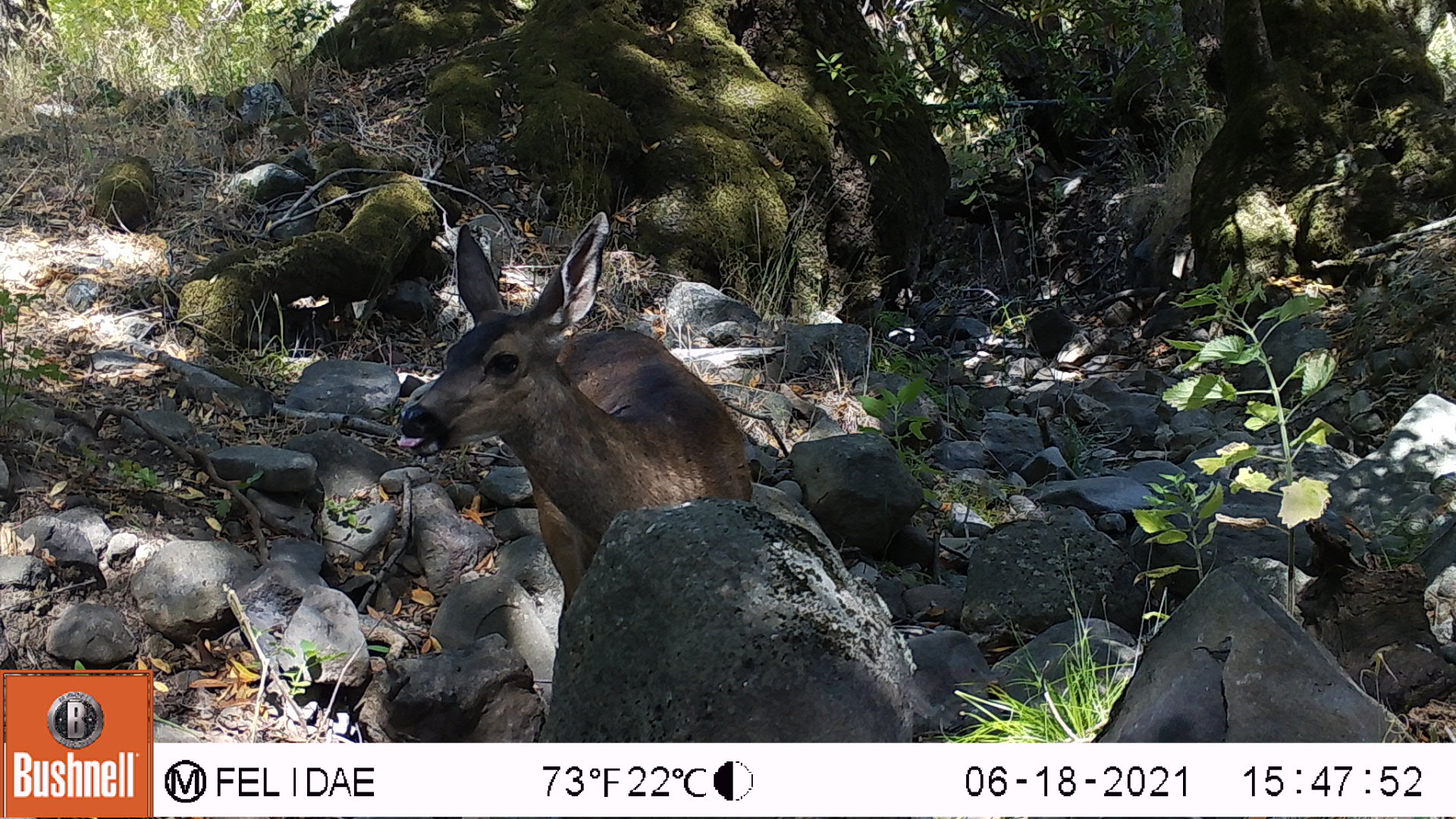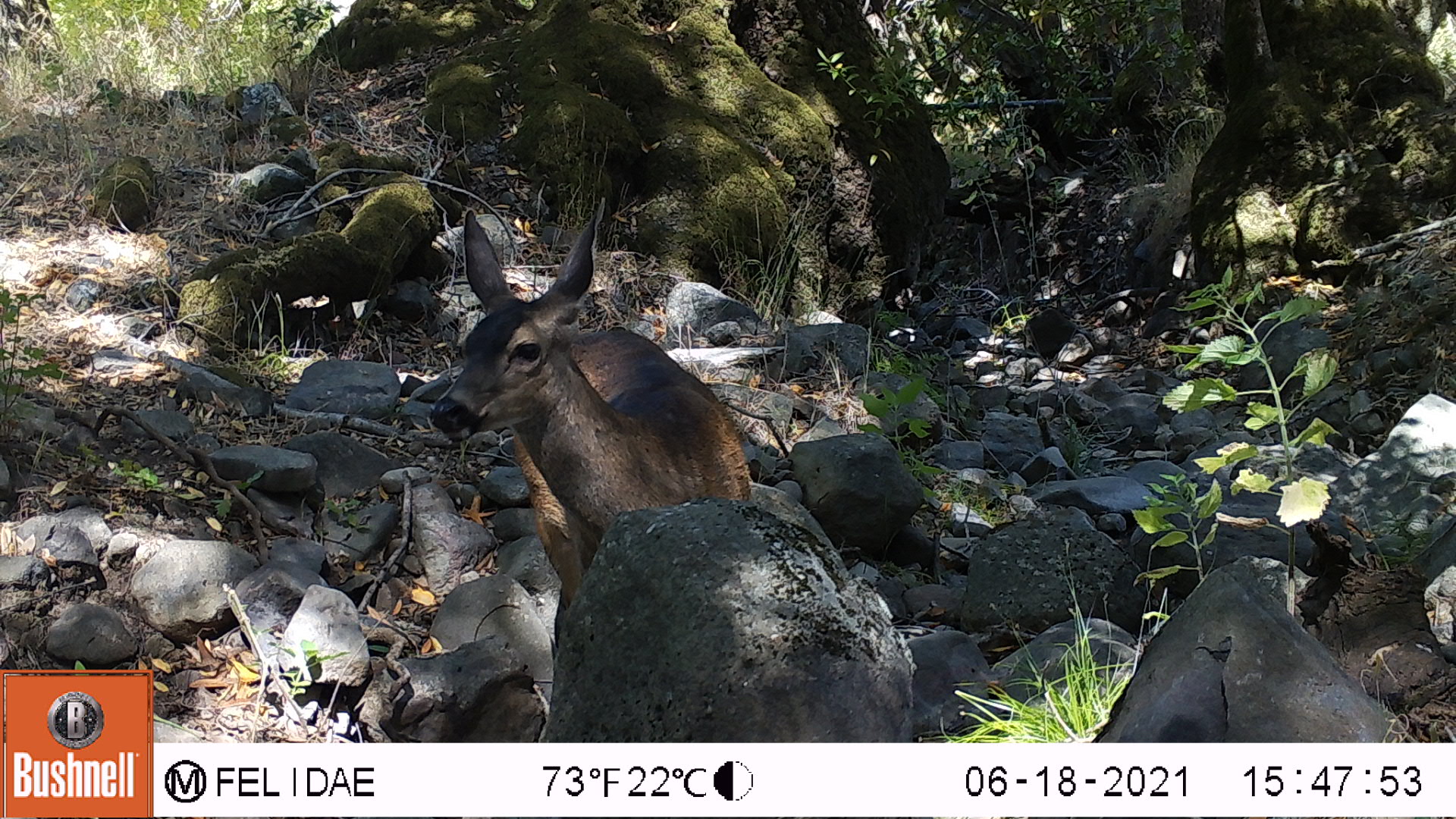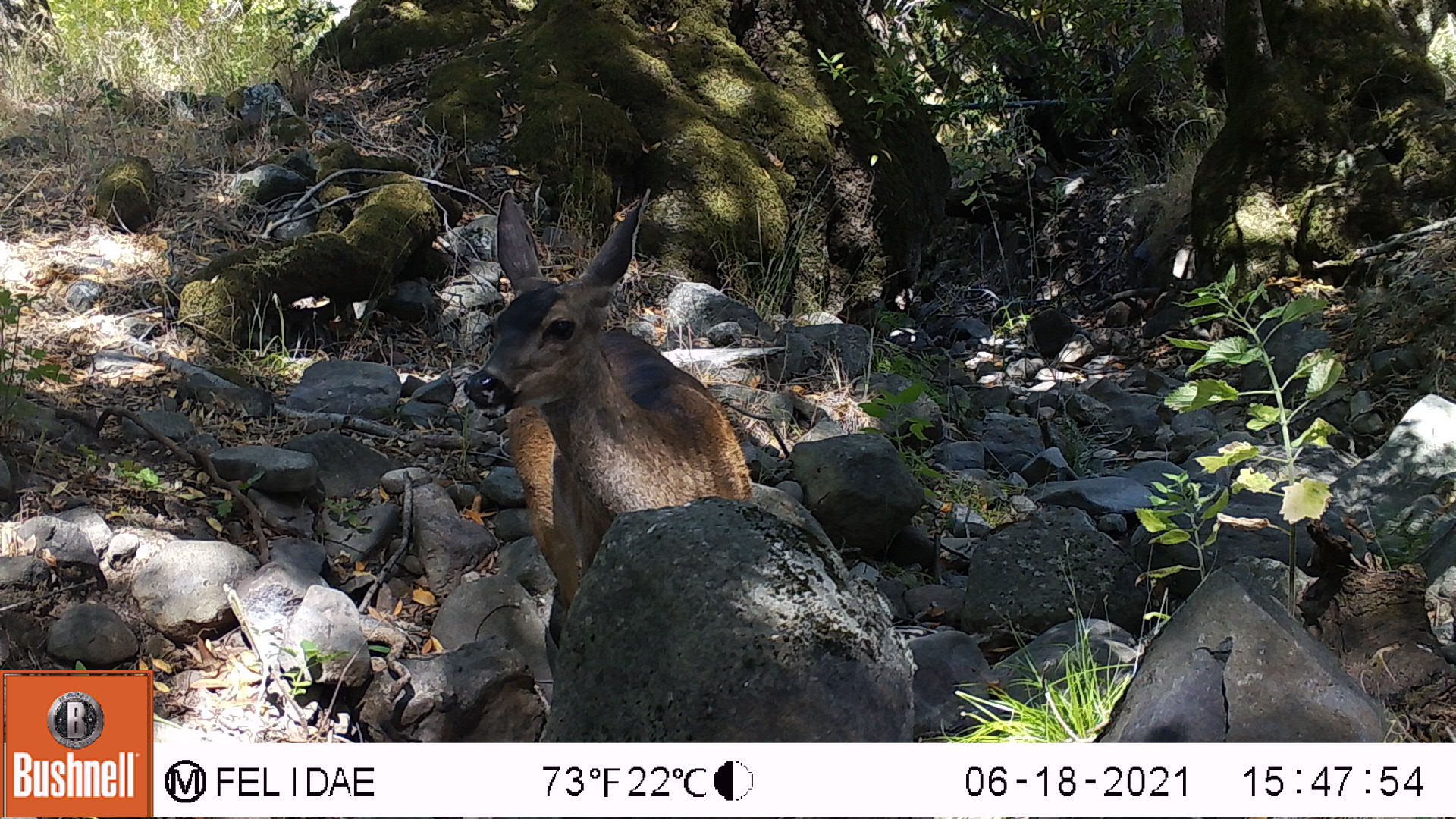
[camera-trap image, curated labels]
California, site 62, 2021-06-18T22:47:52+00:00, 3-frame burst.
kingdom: Animalia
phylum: Chordata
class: Mammalia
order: Artiodactyla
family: Cervidae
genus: Odocoileus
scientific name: Odocoileus hemionus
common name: mule deer